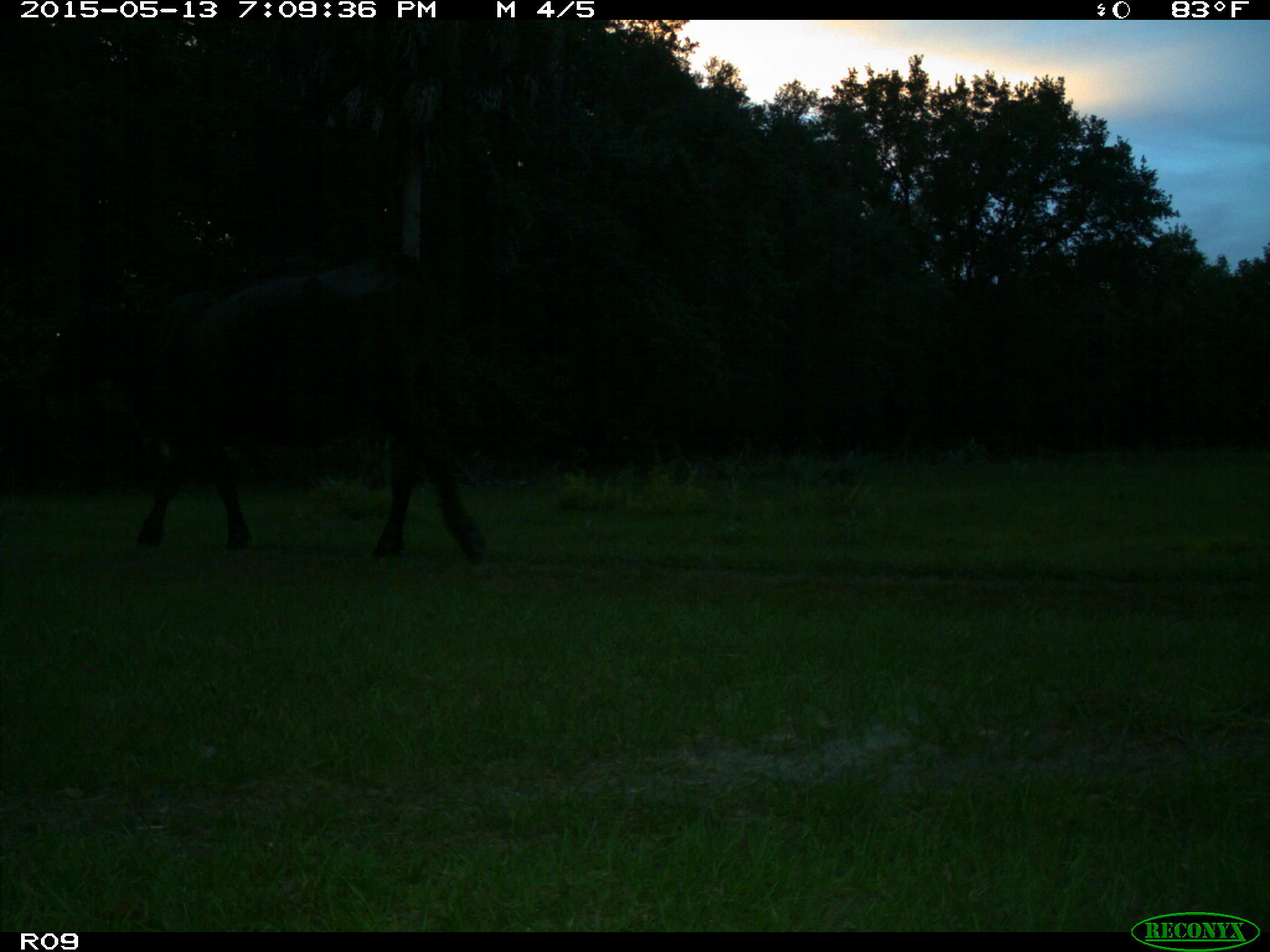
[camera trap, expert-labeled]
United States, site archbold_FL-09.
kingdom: Animalia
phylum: Chordata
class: Mammalia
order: Artiodactyla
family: Bovidae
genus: Bos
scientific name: Bos taurus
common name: domestic cow